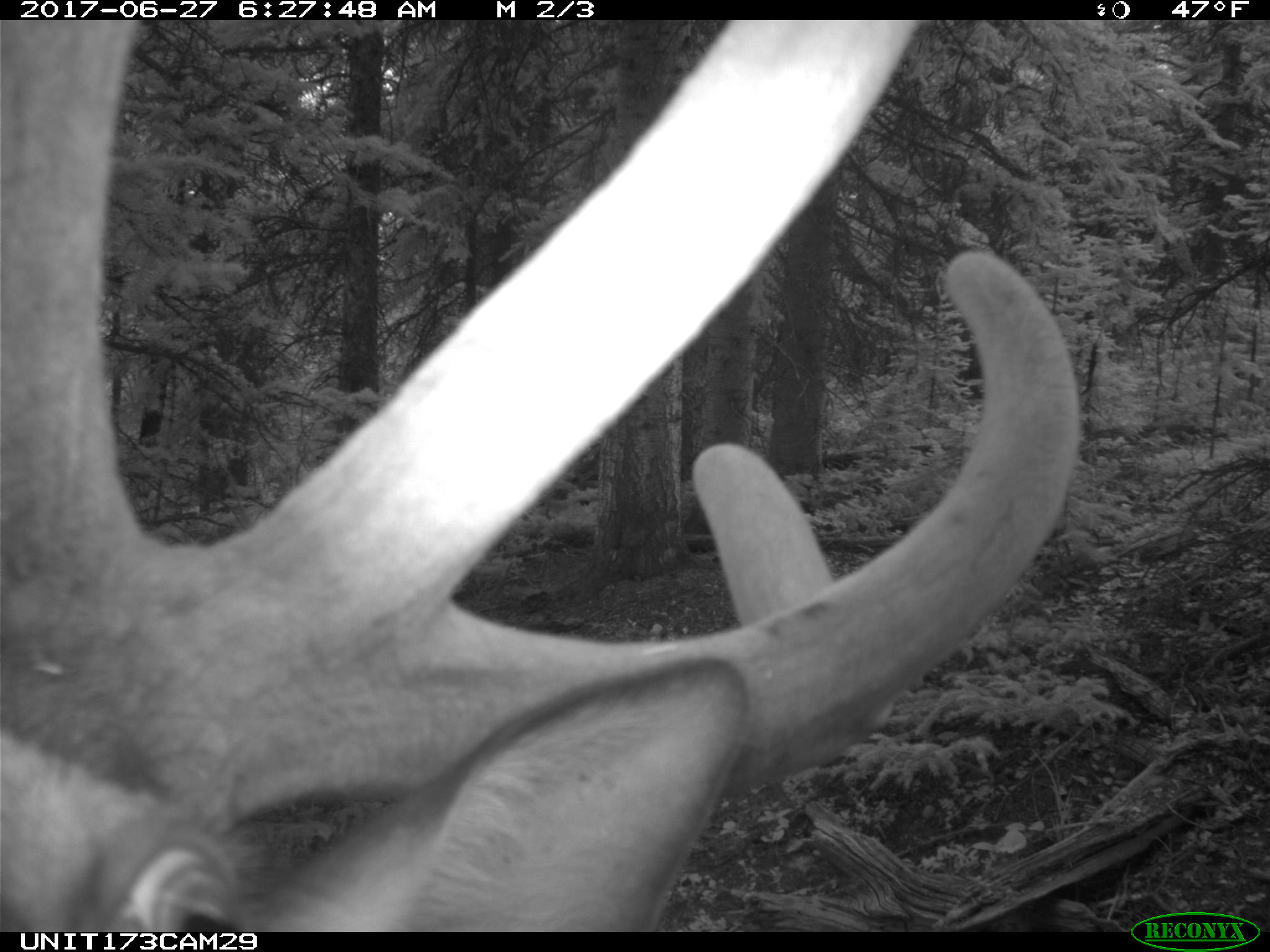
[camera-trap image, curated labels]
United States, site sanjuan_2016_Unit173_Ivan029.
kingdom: Animalia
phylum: Chordata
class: Mammalia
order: Artiodactyla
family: Cervidae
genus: Cervus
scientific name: Cervus elaphus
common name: red deer